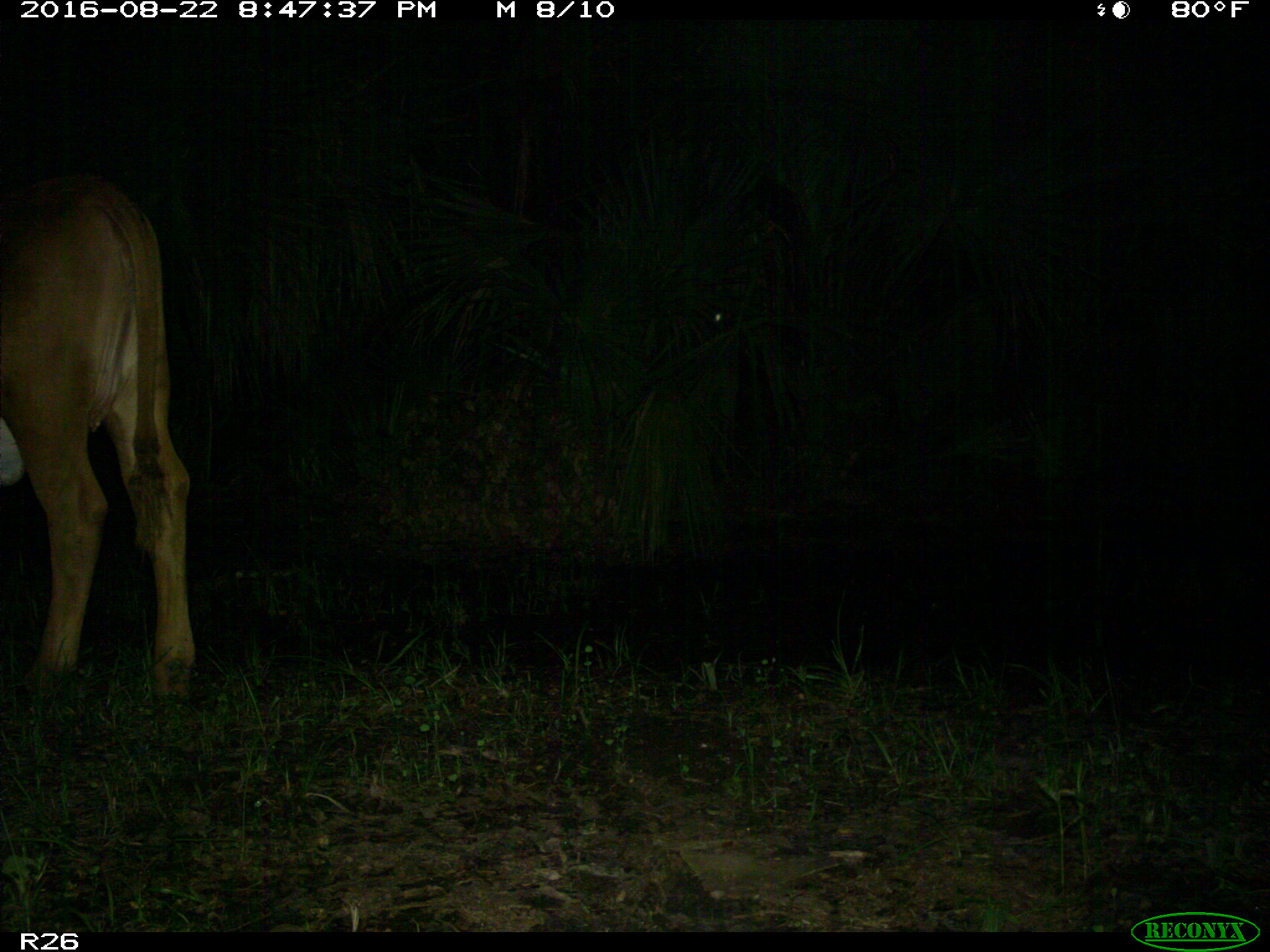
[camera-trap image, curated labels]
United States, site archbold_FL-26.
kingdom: Animalia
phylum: Chordata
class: Mammalia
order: Artiodactyla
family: Bovidae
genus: Bos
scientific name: Bos taurus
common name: domestic cow